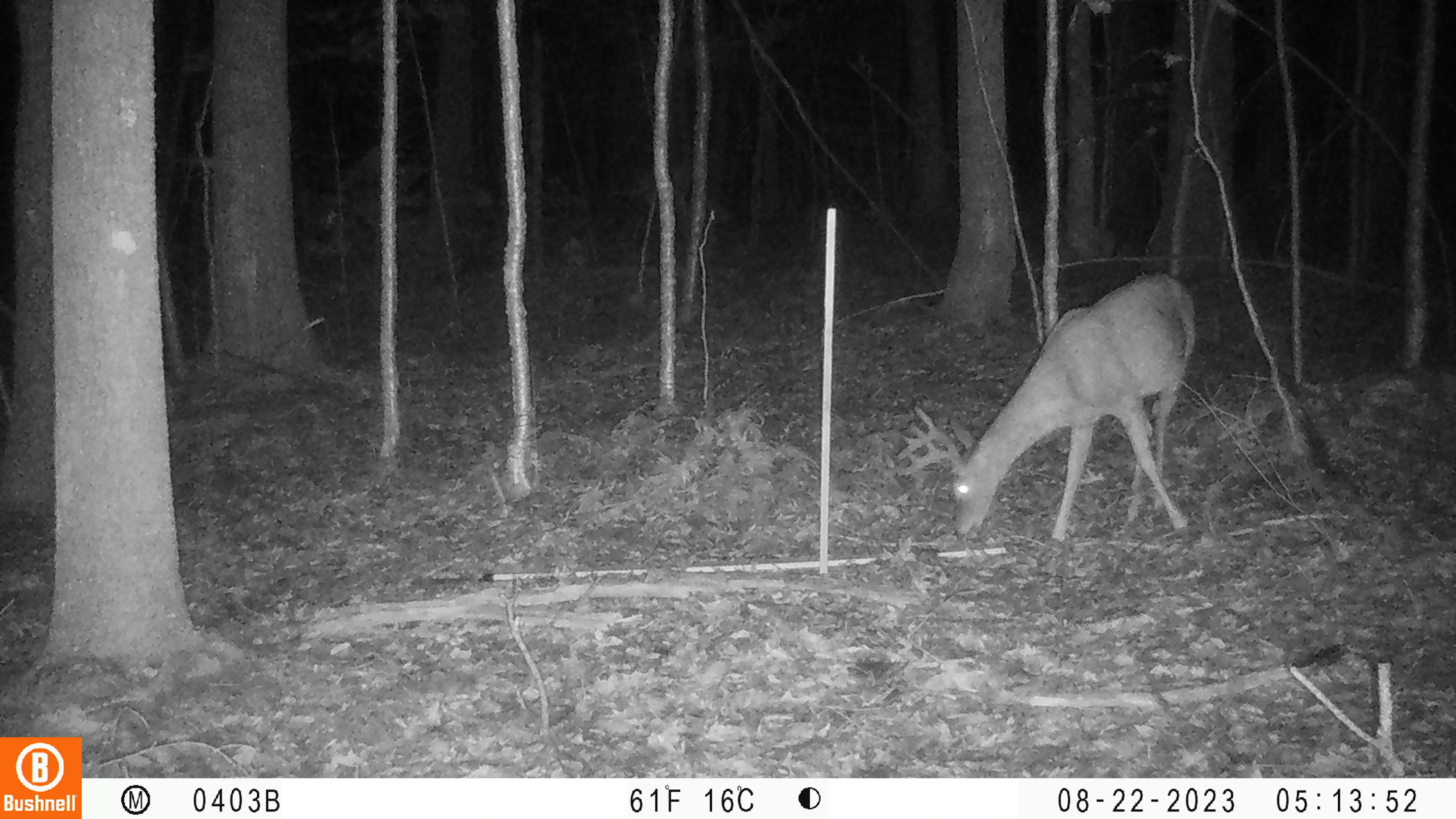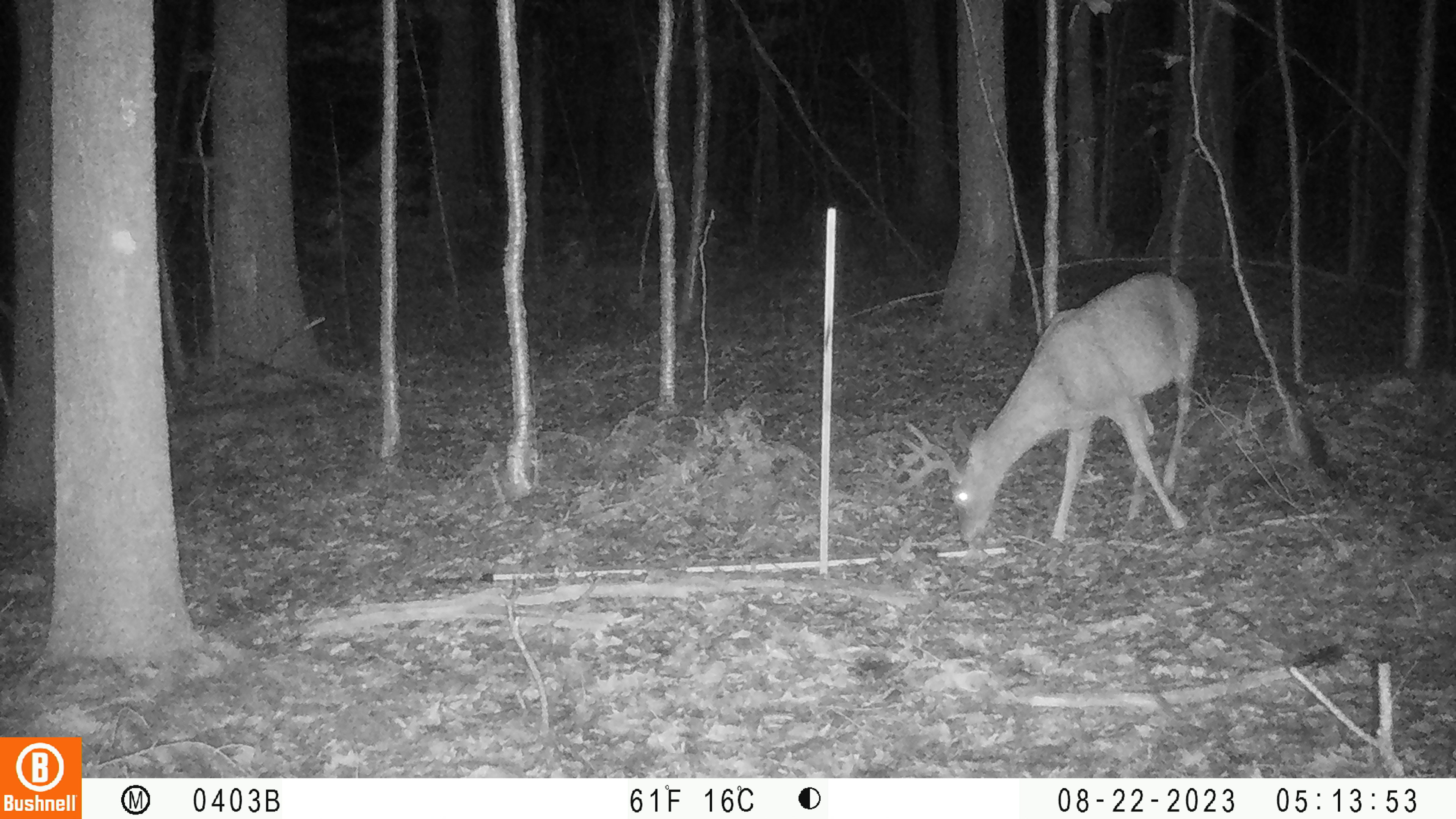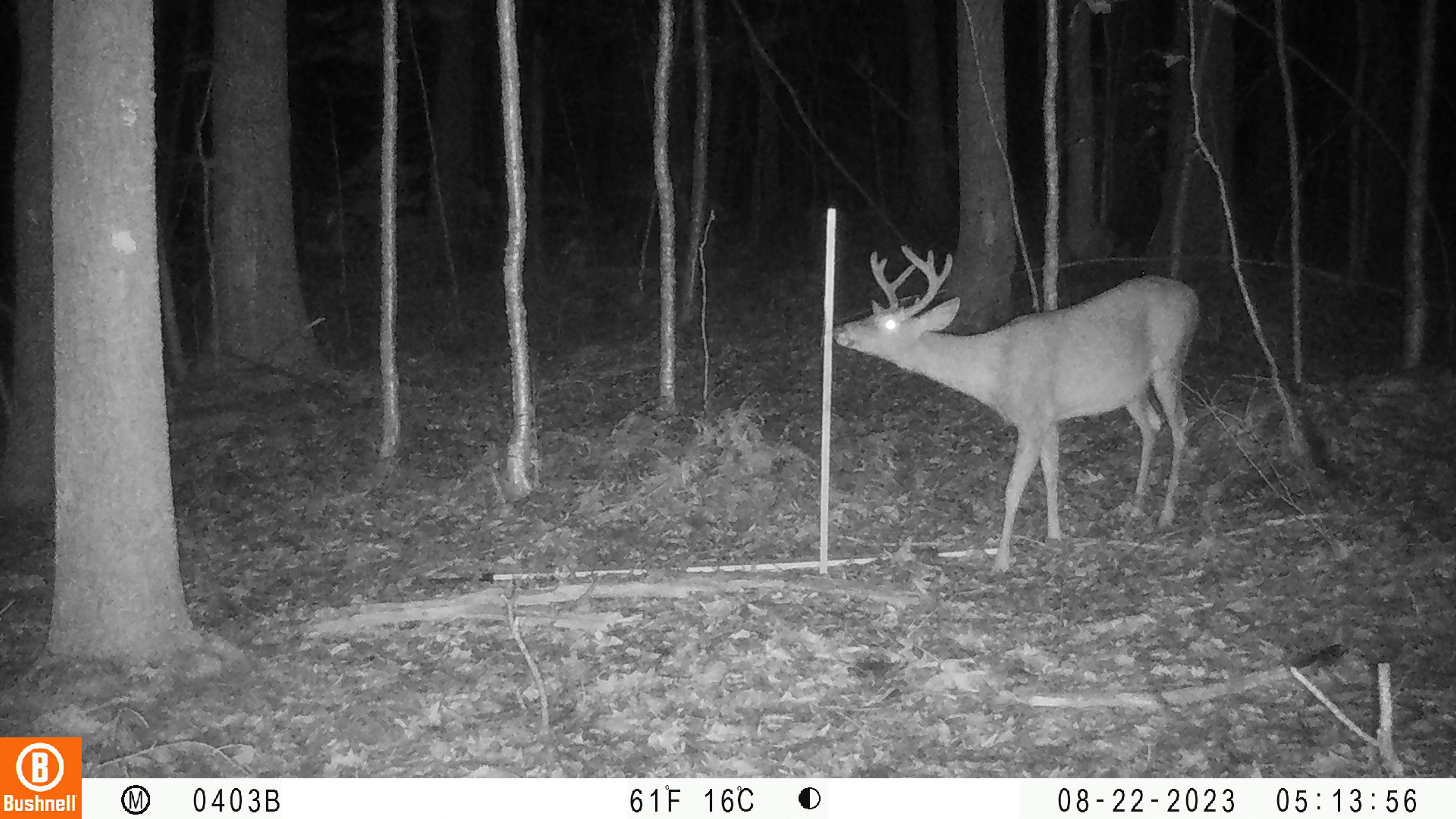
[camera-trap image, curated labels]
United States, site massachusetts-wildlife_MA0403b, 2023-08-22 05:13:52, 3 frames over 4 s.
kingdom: Animalia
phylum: Chordata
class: Mammalia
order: Artiodactyla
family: Cervidae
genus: Odocoileus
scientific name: Odocoileus virginianus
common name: white-tailed deer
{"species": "white-tailed deer (Odocoileus virginianus)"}